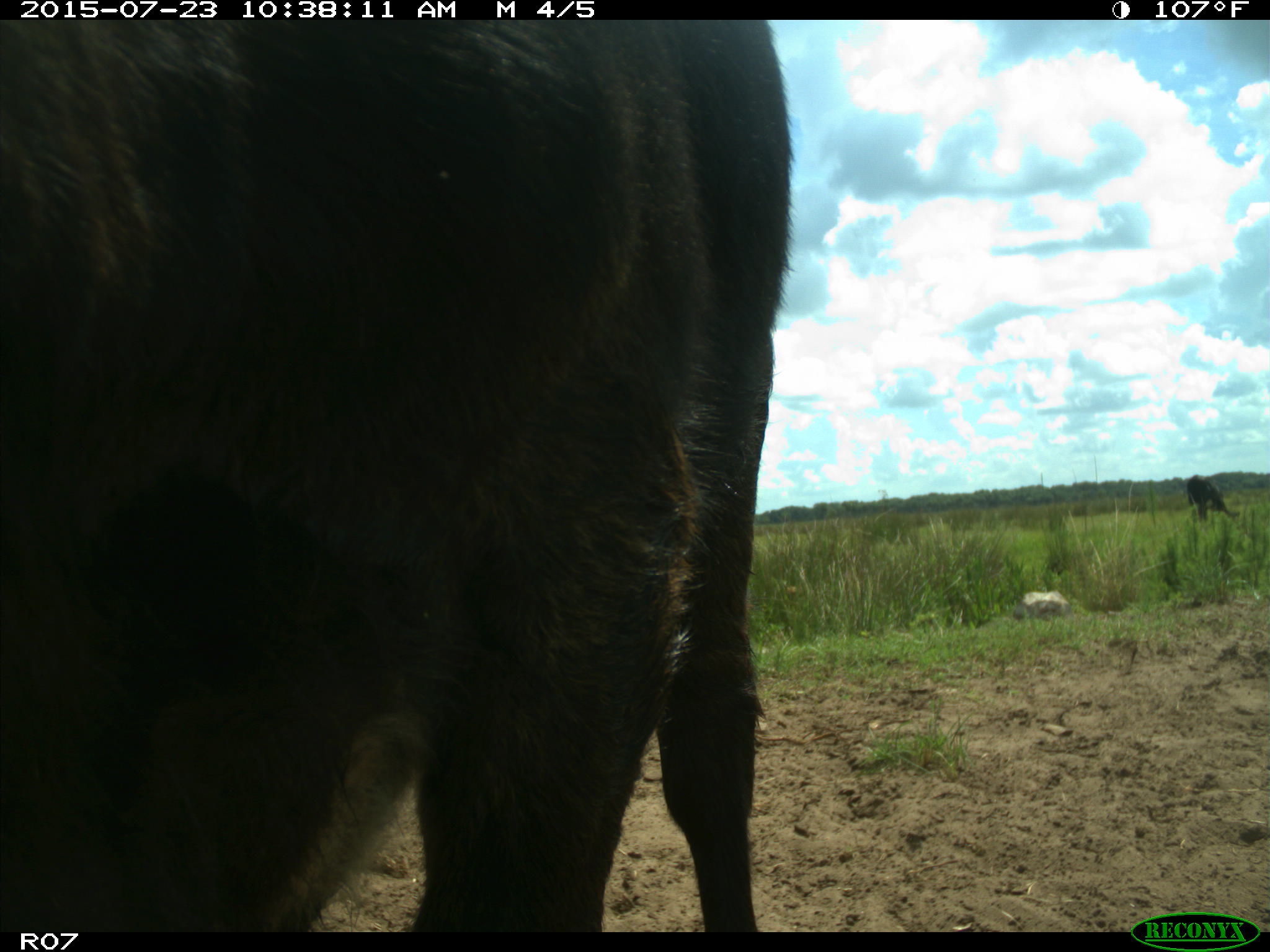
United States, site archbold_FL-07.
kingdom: Animalia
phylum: Chordata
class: Mammalia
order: Artiodactyla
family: Bovidae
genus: Bos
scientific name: Bos taurus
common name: domestic cow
Bos taurus (domestic cow).